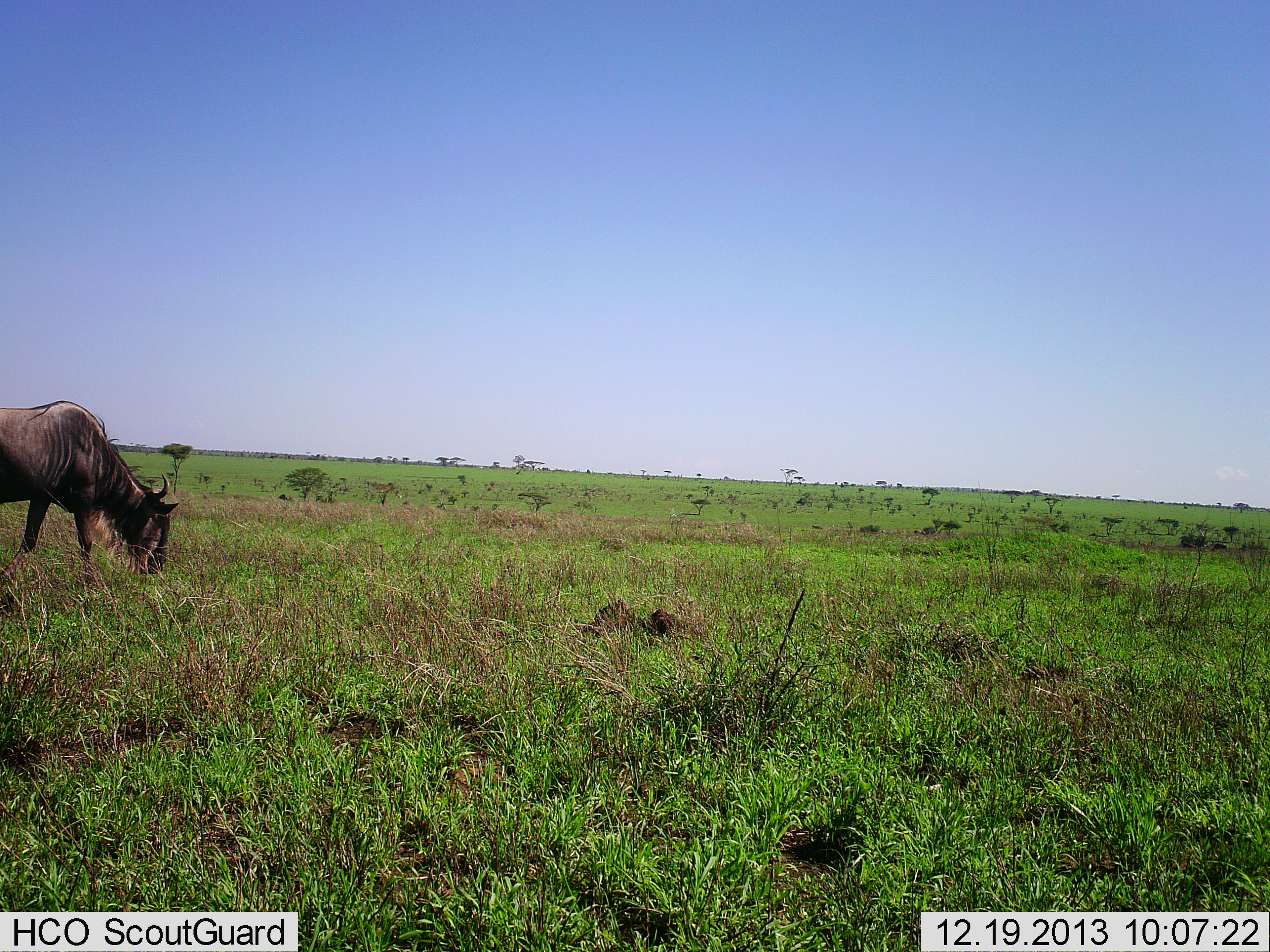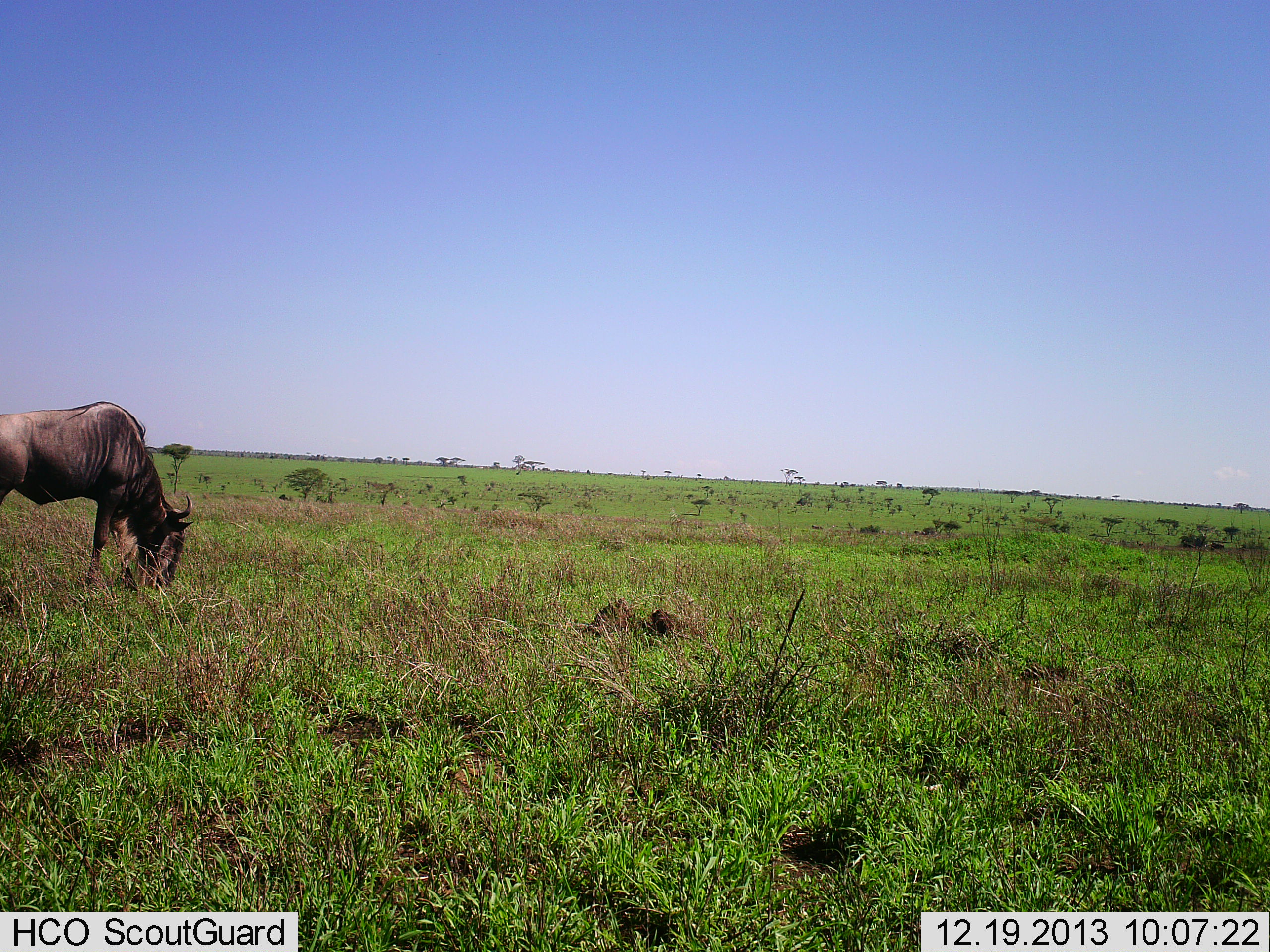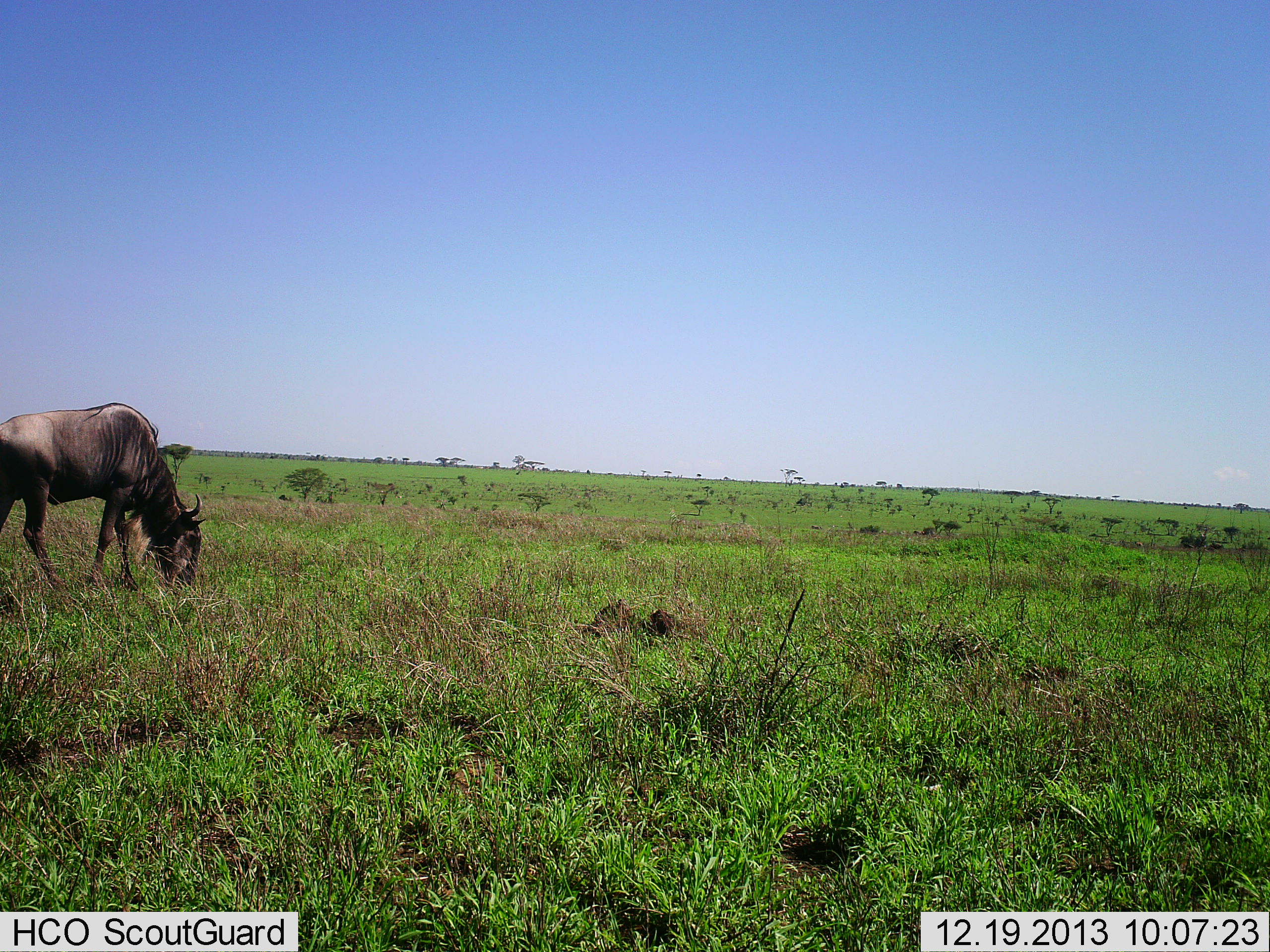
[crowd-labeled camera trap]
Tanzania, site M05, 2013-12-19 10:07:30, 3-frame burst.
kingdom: Animalia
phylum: Chordata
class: Mammalia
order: Artiodactyla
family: Bovidae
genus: Connochaetes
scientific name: Connochaetes taurinus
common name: blue wildebeest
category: wildebeest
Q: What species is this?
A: Wildebeest (blue wildebeest) (Connochaetes taurinus).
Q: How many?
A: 1.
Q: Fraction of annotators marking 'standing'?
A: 0%.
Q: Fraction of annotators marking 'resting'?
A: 0%.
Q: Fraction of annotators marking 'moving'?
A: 27%.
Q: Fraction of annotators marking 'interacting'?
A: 0%.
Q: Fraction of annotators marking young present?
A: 0%.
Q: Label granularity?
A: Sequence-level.